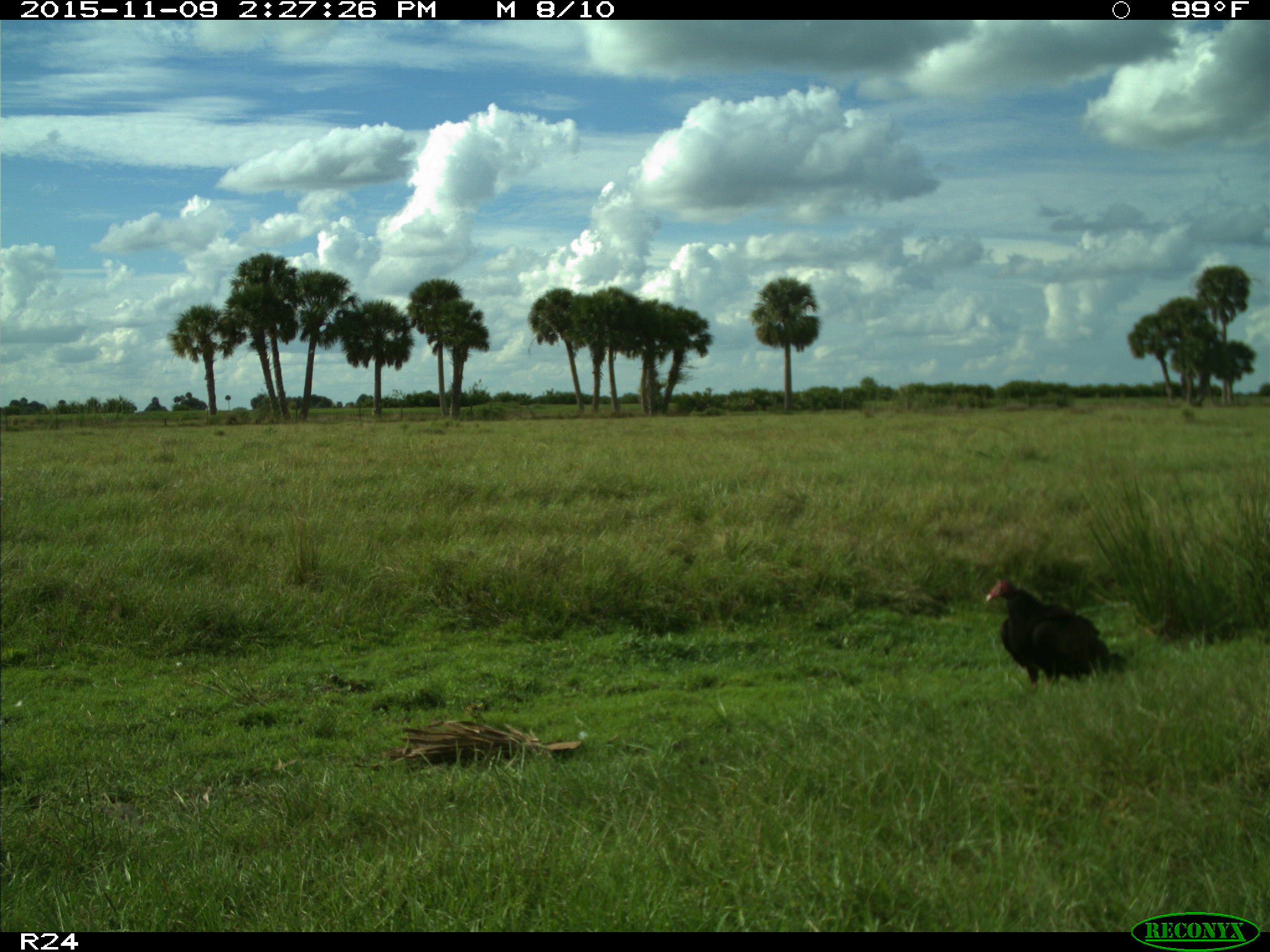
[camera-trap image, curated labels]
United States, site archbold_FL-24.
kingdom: Animalia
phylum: Chordata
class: Aves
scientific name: Aves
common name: birds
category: unidentified bird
Unidentified bird (birds) (Aves).